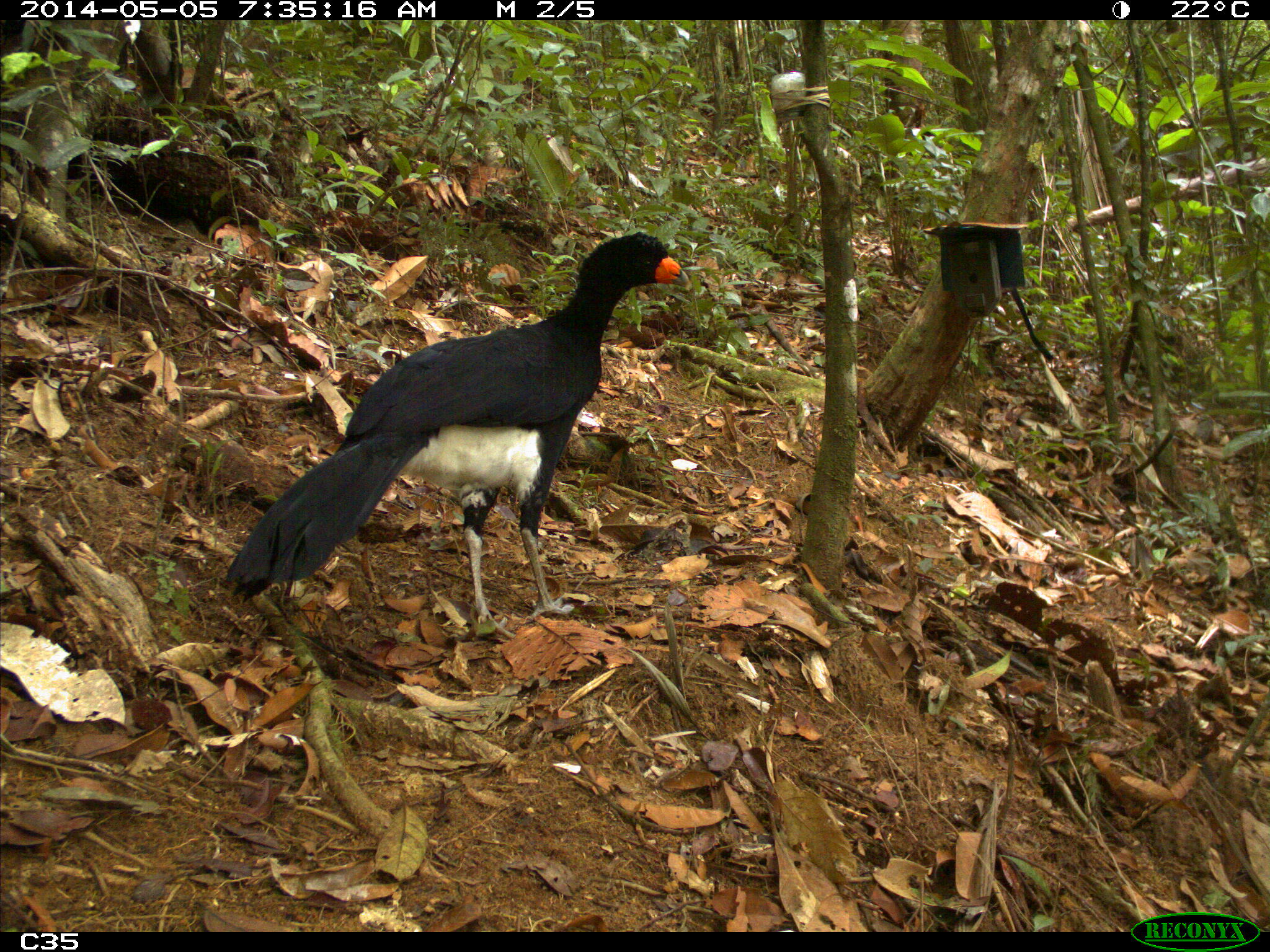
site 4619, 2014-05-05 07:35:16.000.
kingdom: Animalia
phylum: Chordata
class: Aves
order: Galliformes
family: Cracidae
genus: Crax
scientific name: Crax alector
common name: black curassow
Crax alector (black curassow), count 1, age adult.